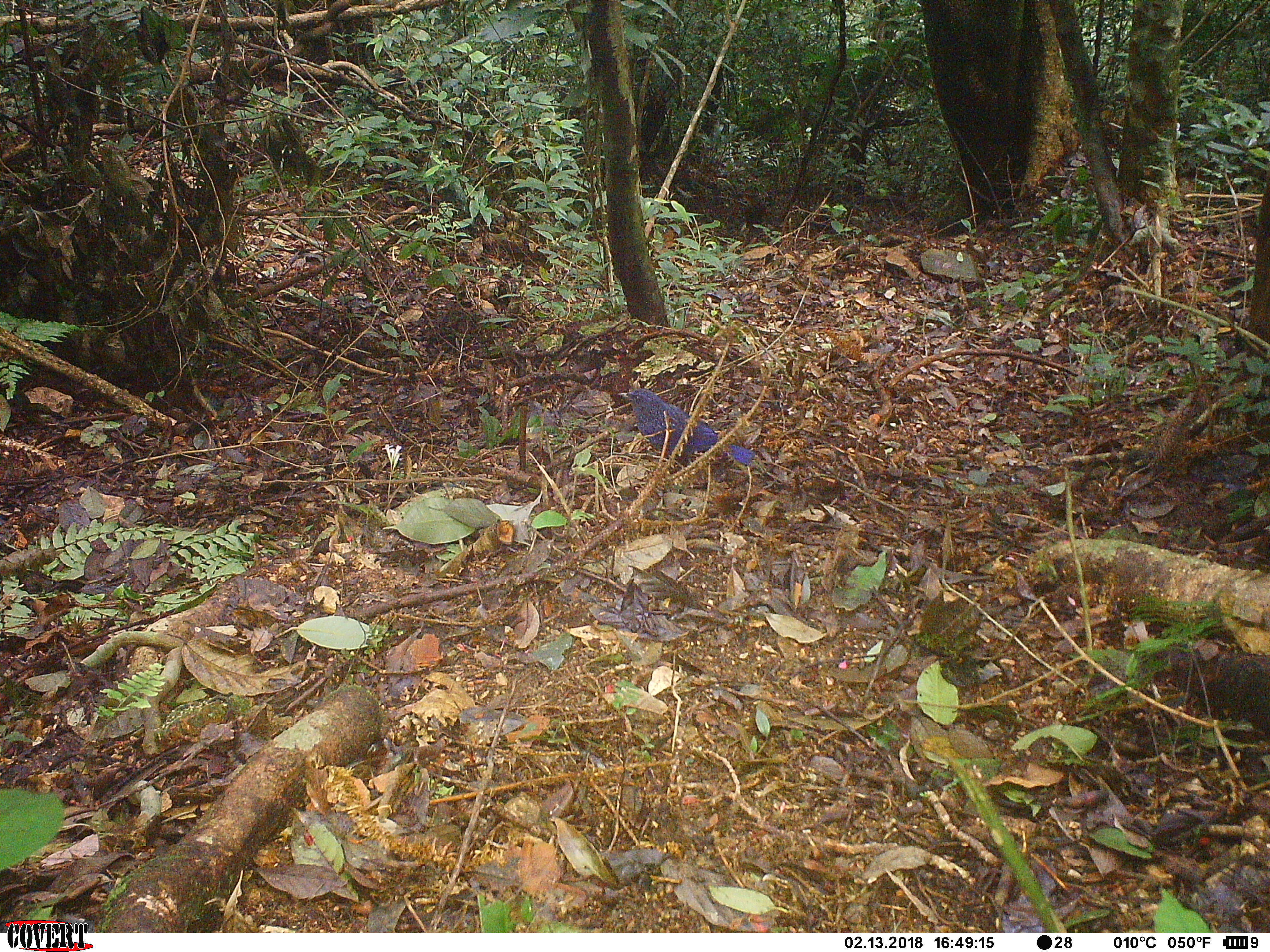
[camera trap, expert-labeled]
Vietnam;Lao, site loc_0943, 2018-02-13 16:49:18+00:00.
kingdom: Animalia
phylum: Chordata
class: Aves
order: Passeriformes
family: Muscicapidae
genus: Myophonus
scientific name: Myophonus caeruleus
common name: blue whistling thrush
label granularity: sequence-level